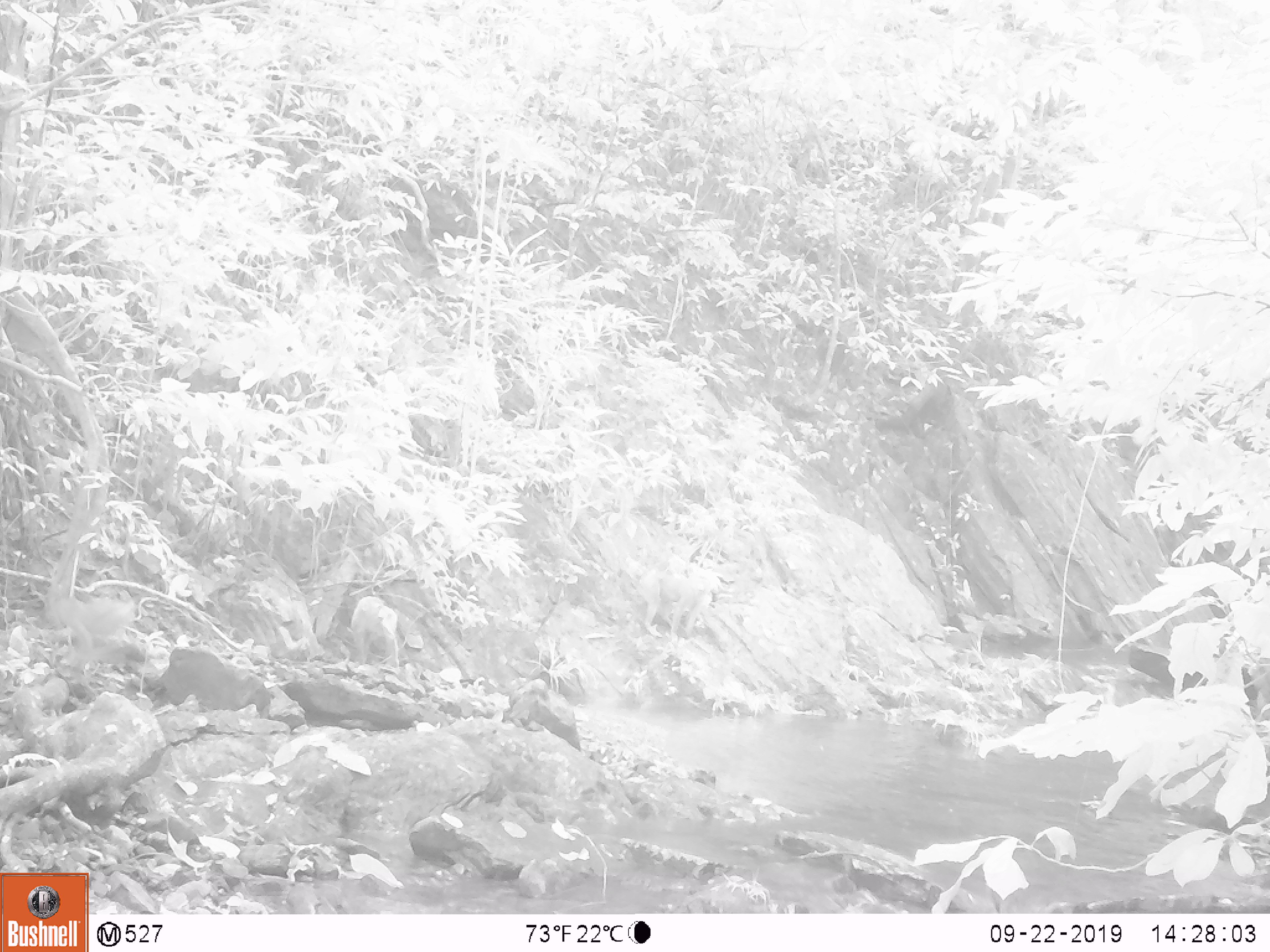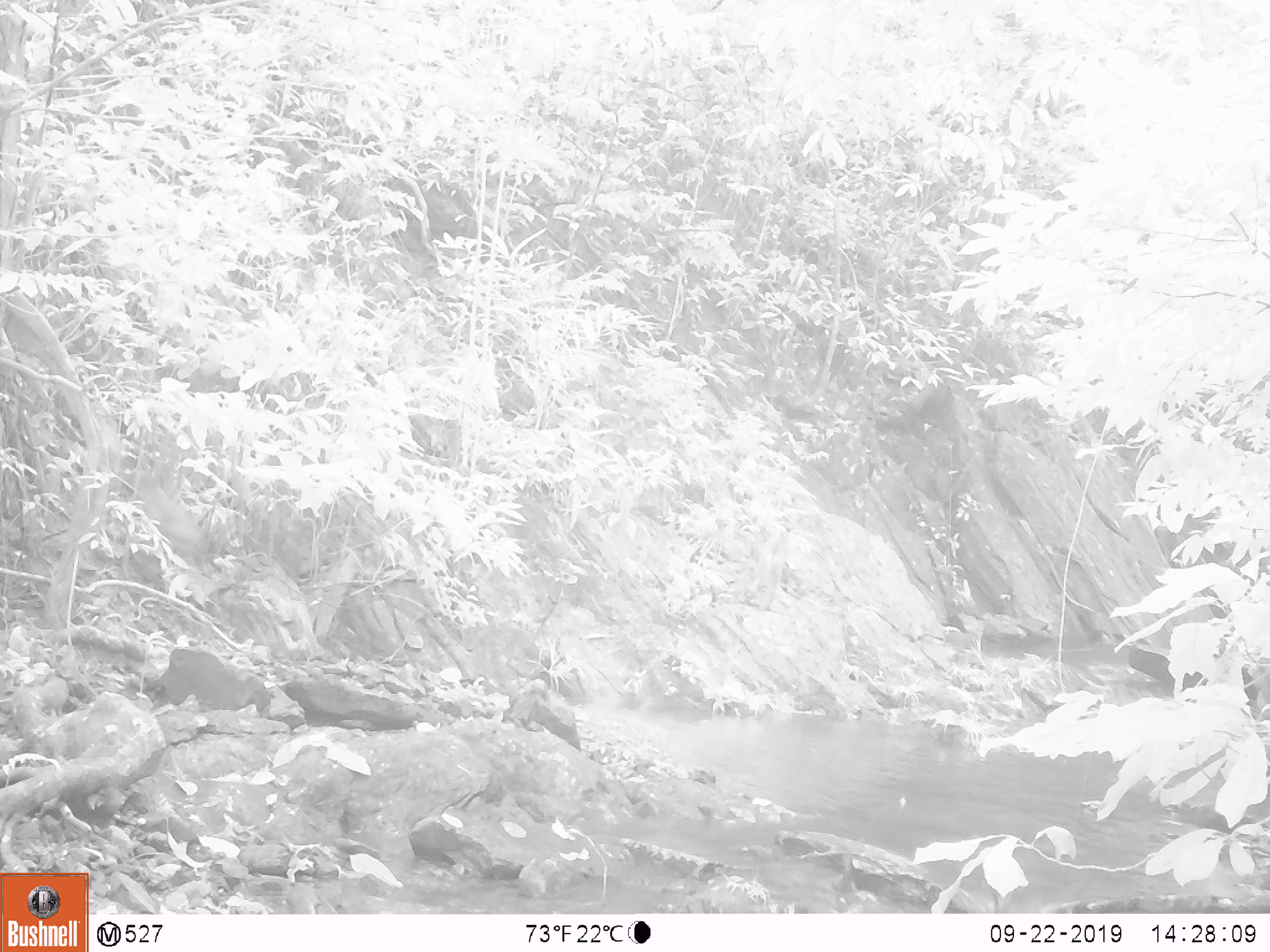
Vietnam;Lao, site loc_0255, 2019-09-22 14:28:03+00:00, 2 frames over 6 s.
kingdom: Animalia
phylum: Chordata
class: Mammalia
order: Primates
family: Cercopithecidae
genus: Macaca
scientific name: Macaca nemestrina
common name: pig-tailed macaque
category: pig tailed macaque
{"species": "pig tailed macaque (pig-tailed macaque) (Macaca nemestrina)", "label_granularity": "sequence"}